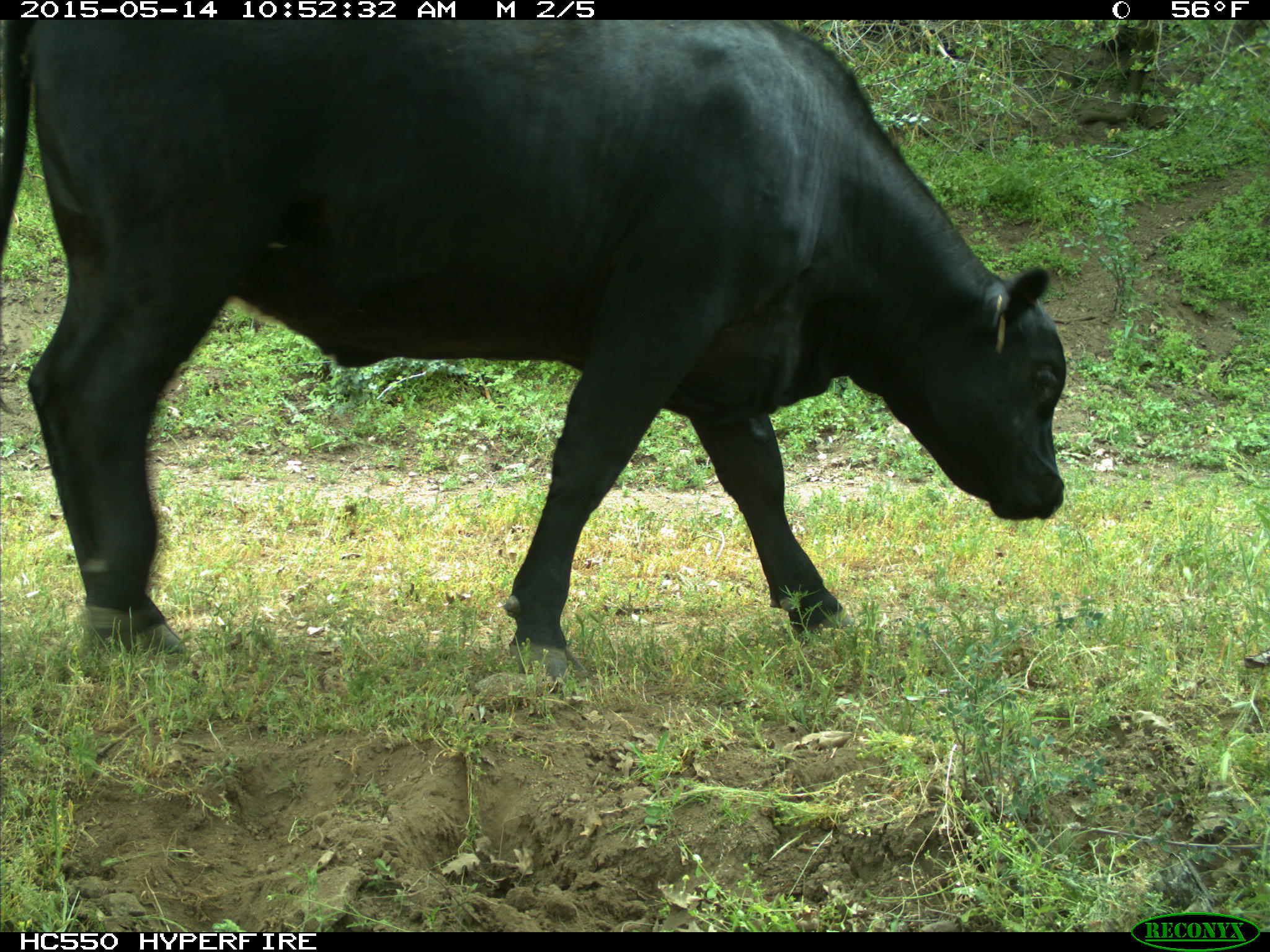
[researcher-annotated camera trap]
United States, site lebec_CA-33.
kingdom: Animalia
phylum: Chordata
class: Mammalia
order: Artiodactyla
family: Bovidae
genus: Bos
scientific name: Bos taurus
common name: domestic cow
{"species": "Bos taurus (domestic cow)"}